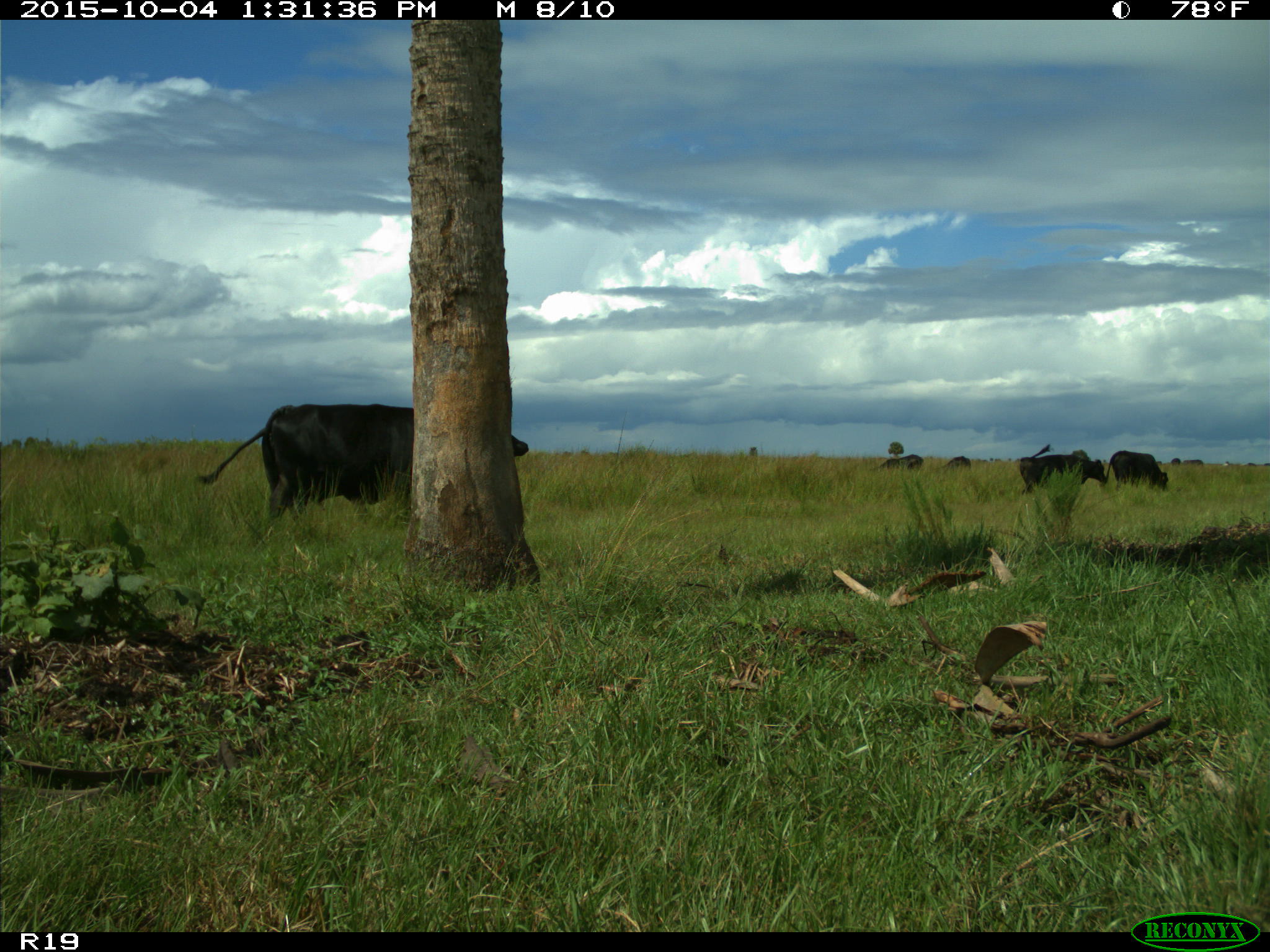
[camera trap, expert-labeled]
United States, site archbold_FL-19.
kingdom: Animalia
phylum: Chordata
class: Mammalia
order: Artiodactyla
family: Bovidae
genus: Bos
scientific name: Bos taurus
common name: domestic cow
Bos taurus (domestic cow).